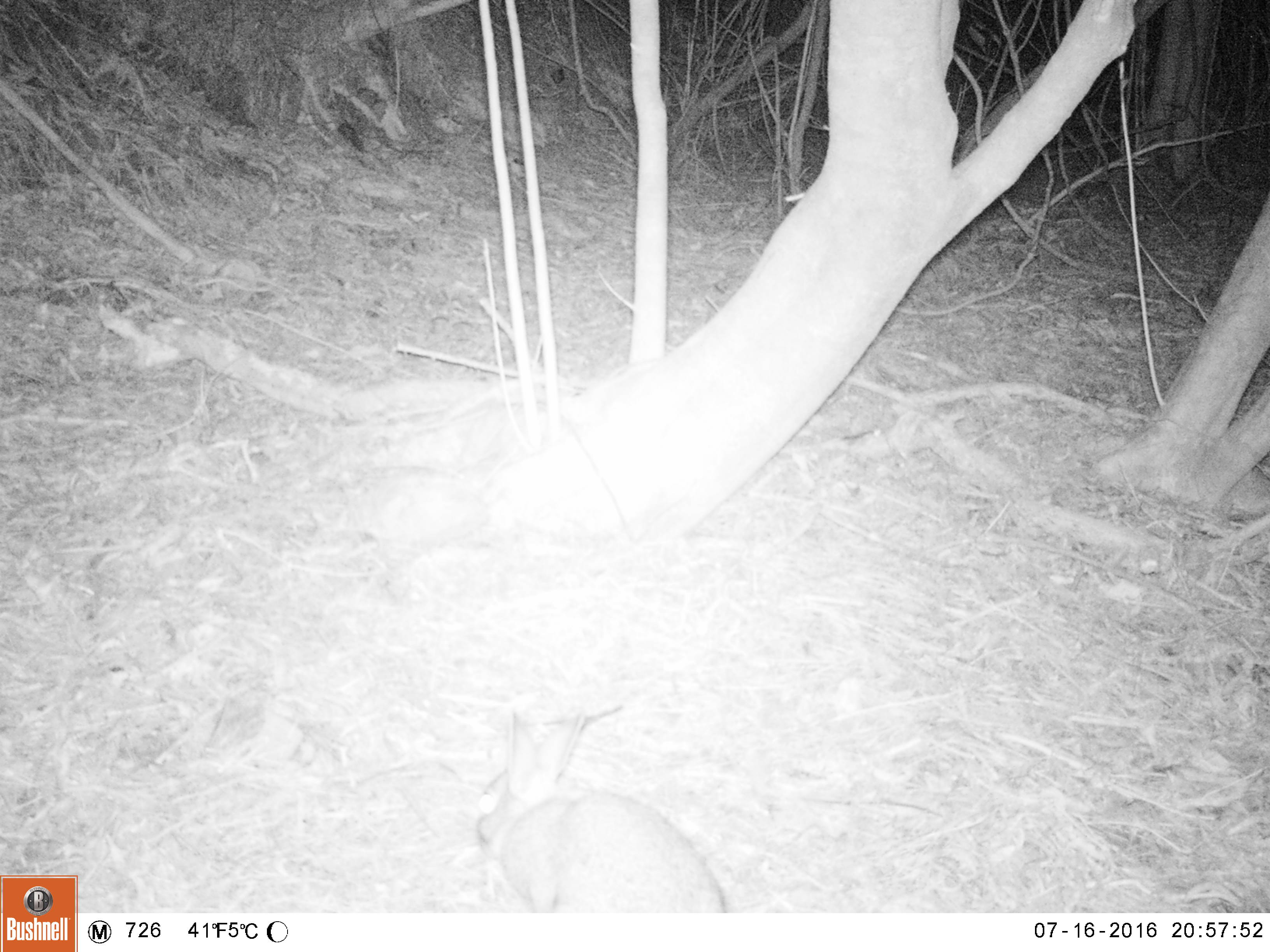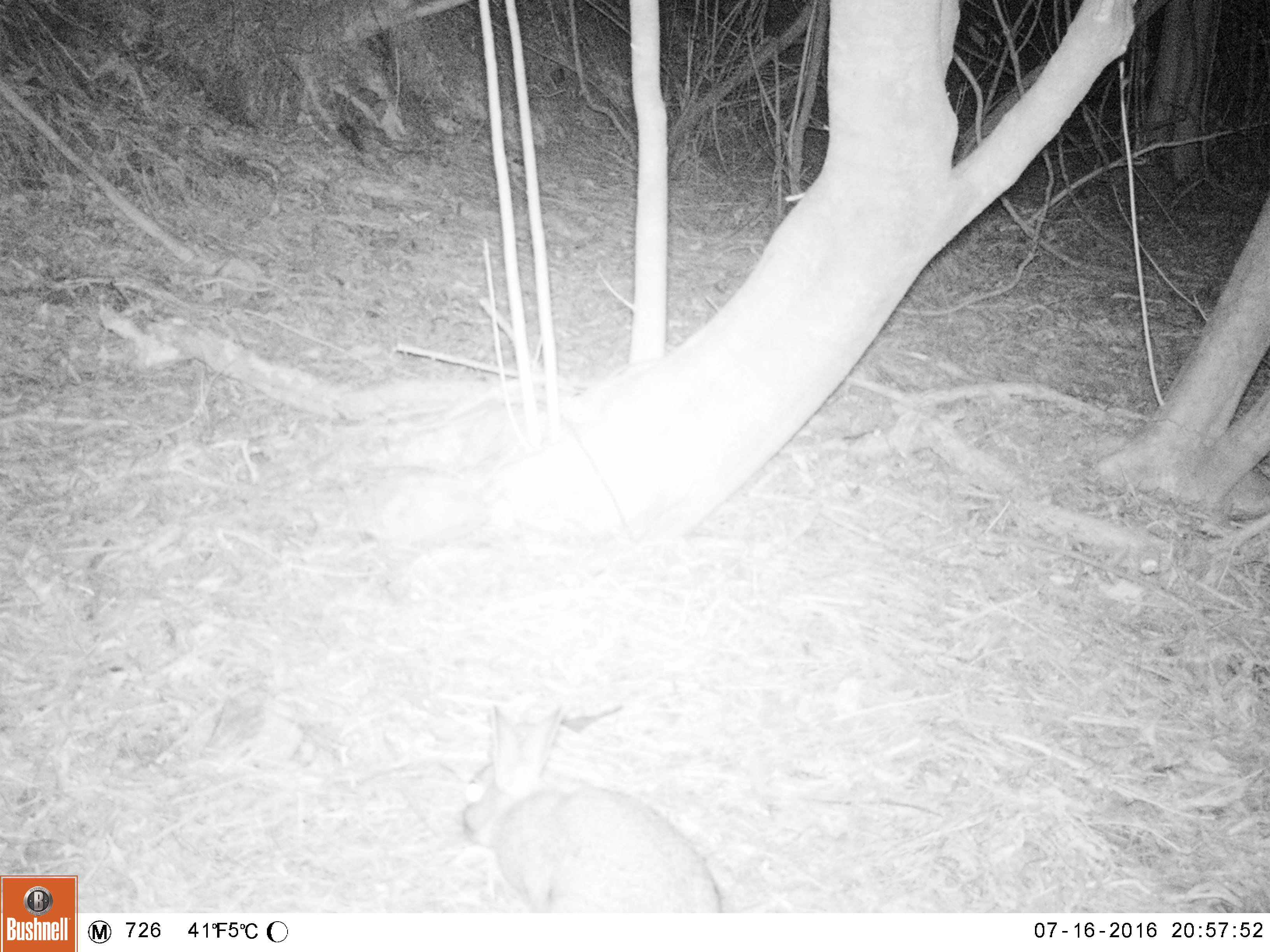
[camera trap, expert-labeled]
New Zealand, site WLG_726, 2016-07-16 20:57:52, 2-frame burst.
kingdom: Animalia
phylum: Chordata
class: Mammalia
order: Lagomorpha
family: Leporidae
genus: Oryctolagus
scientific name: Oryctolagus cuniculus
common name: european rabbit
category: rabbit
Rabbit (european rabbit) (Oryctolagus cuniculus).